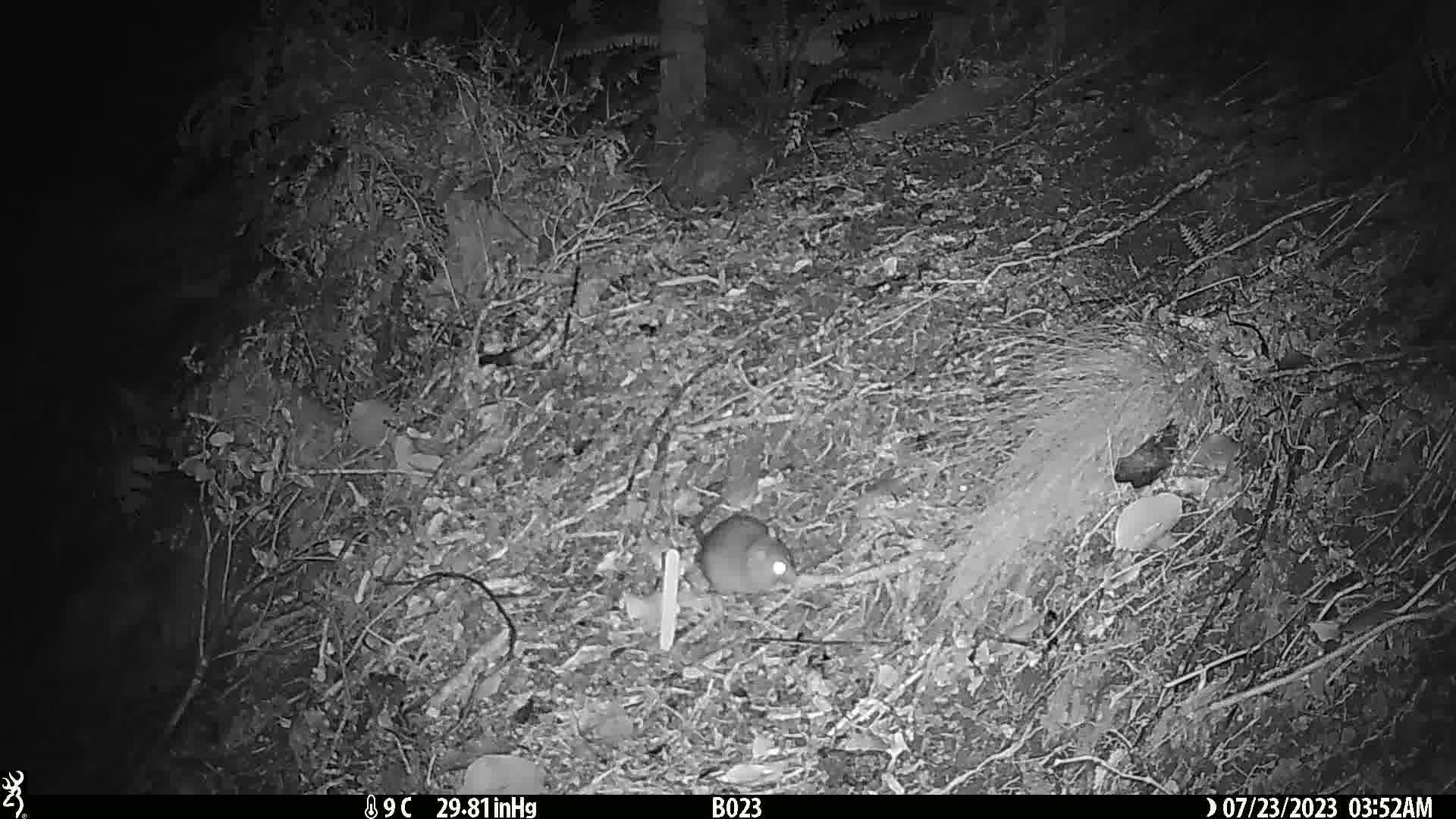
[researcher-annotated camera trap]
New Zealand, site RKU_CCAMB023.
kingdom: Animalia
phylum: Chordata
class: Mammalia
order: Rodentia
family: Muridae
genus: Rattus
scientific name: Rattus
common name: rat